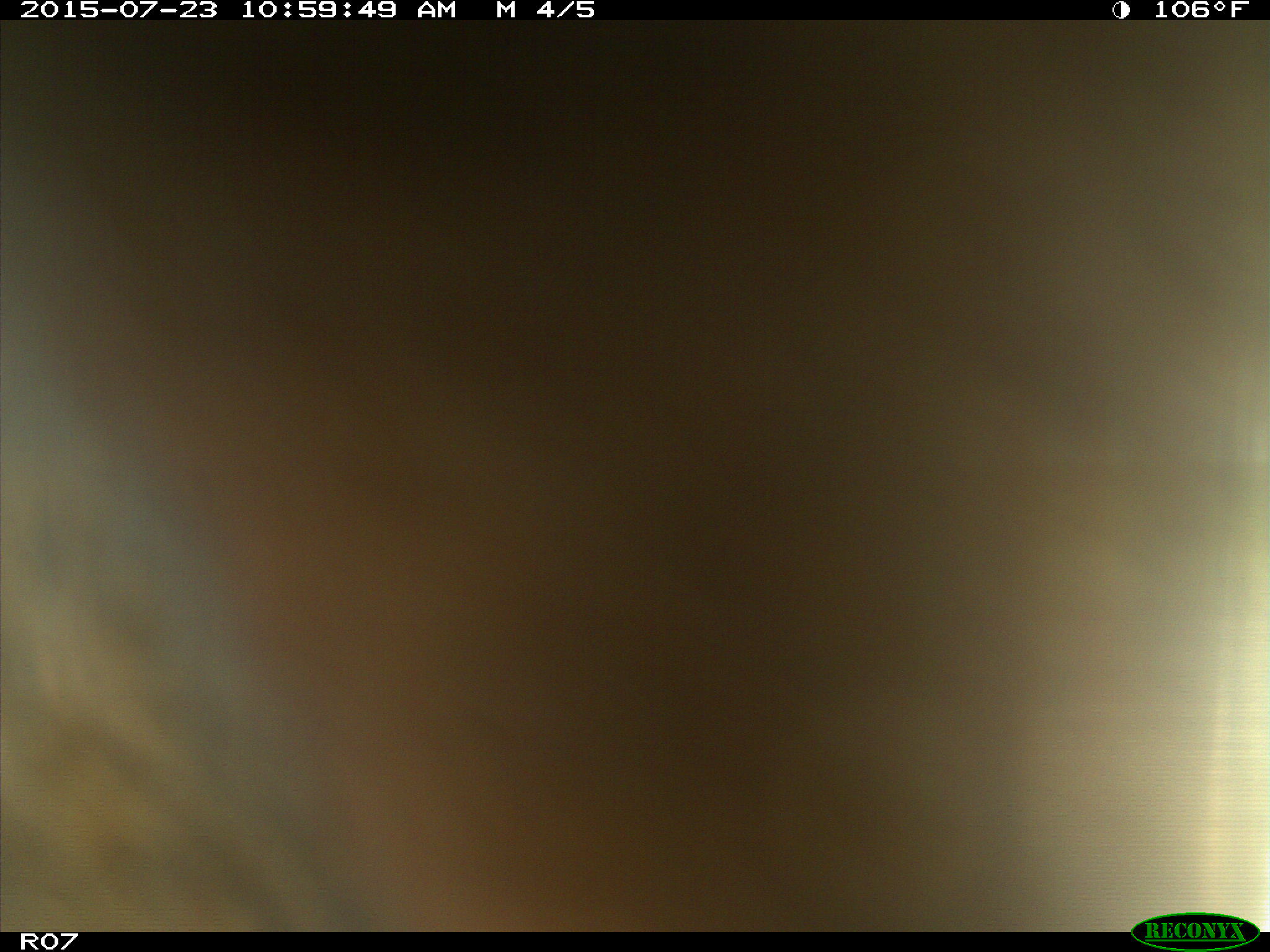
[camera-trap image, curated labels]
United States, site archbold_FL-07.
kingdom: Animalia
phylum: Chordata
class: Mammalia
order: Artiodactyla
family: Bovidae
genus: Bos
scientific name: Bos taurus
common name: domestic cow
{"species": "Bos taurus (domestic cow)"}